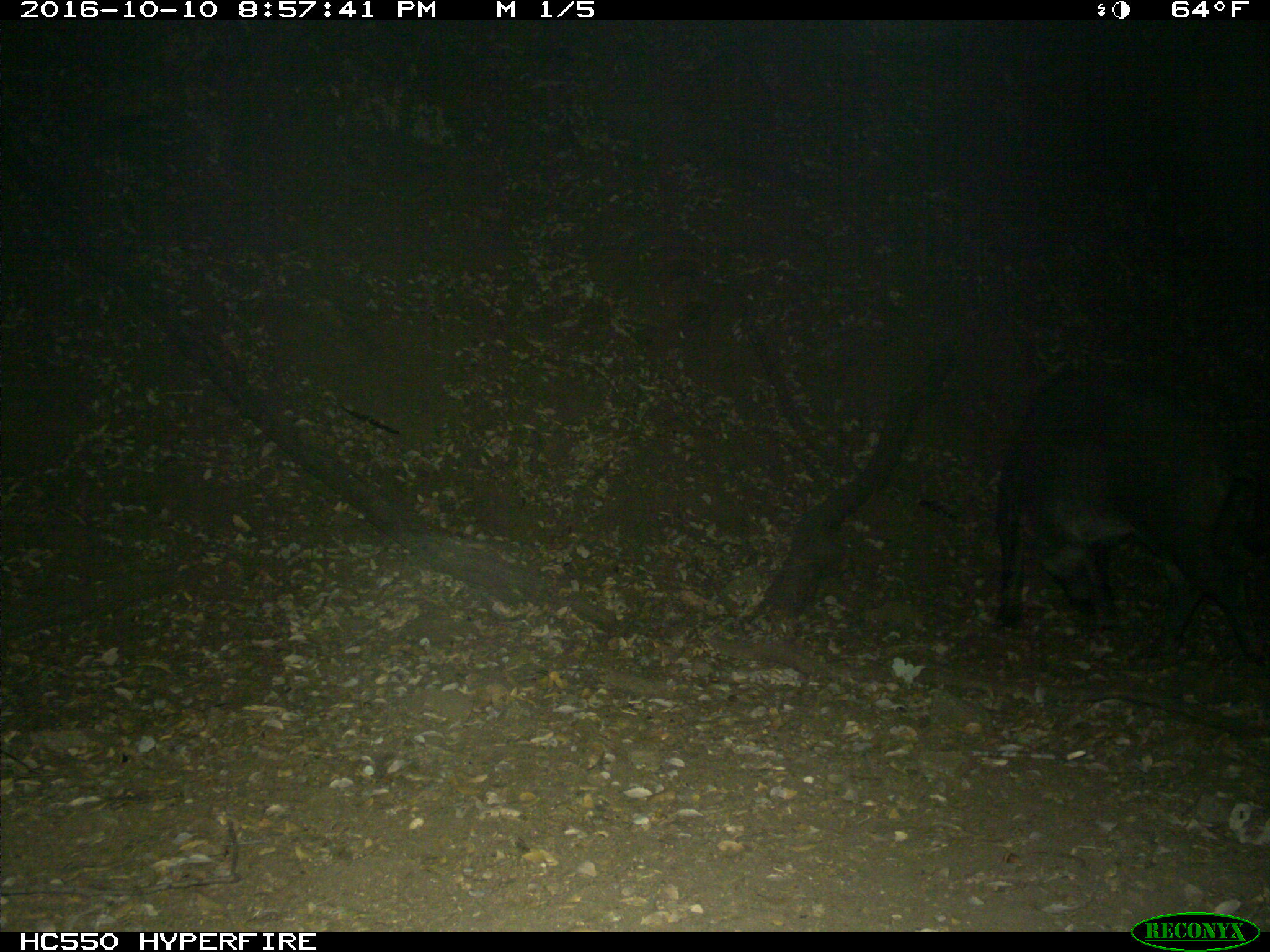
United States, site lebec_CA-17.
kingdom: Animalia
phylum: Chordata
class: Mammalia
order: Artiodactyla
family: Suidae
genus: Sus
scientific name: Sus scrofa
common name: wild boar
Sus scrofa (wild boar).